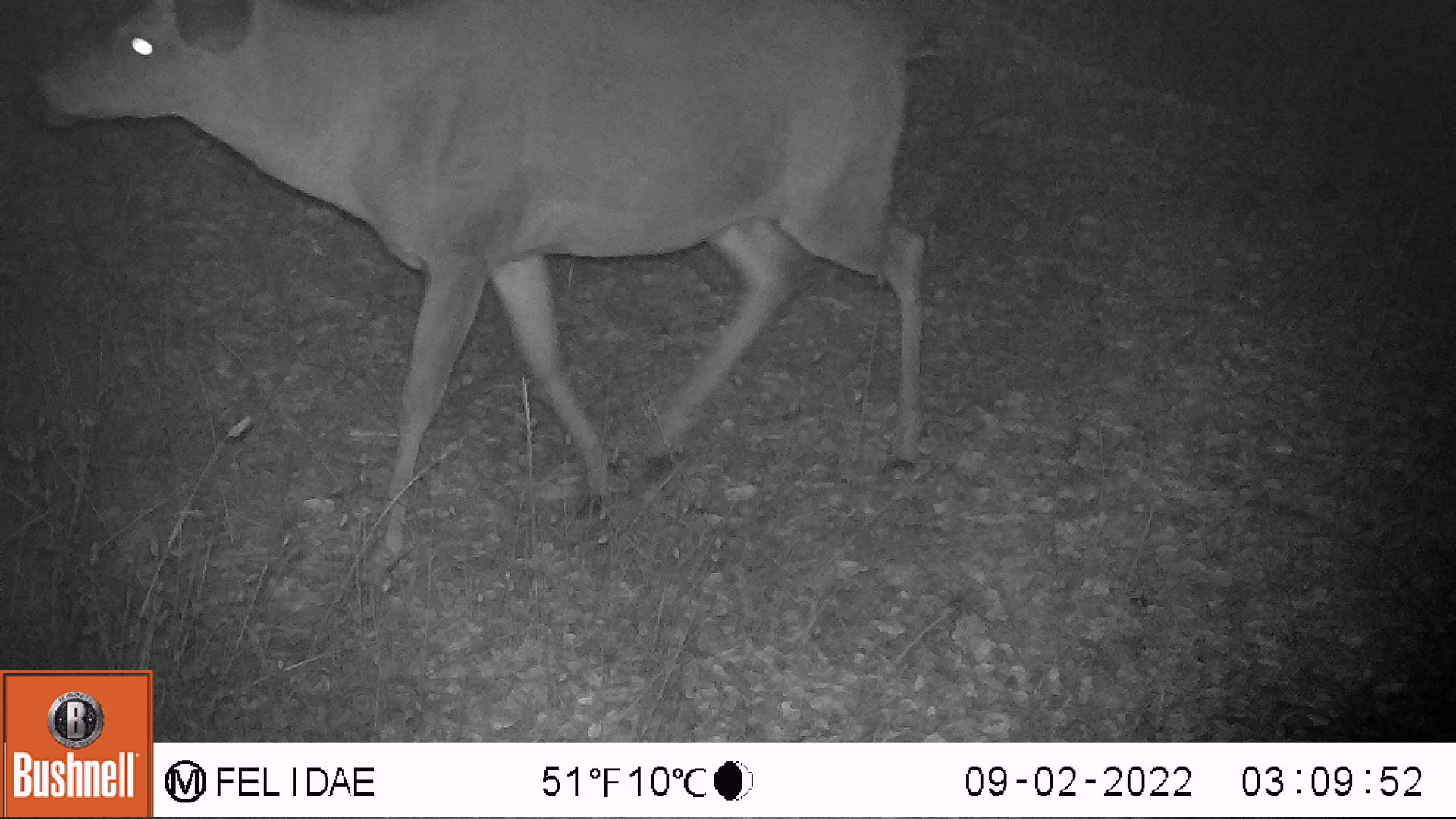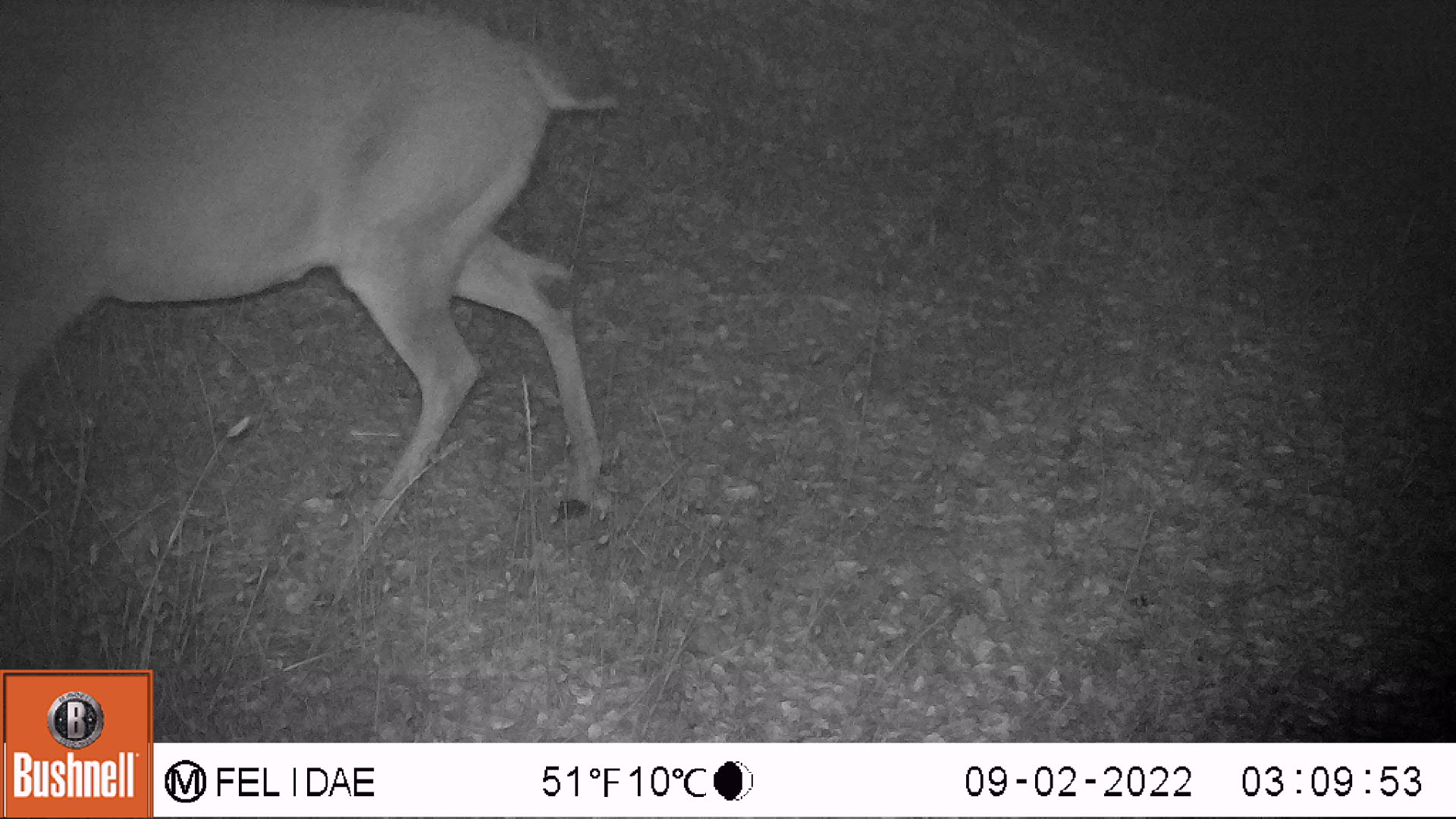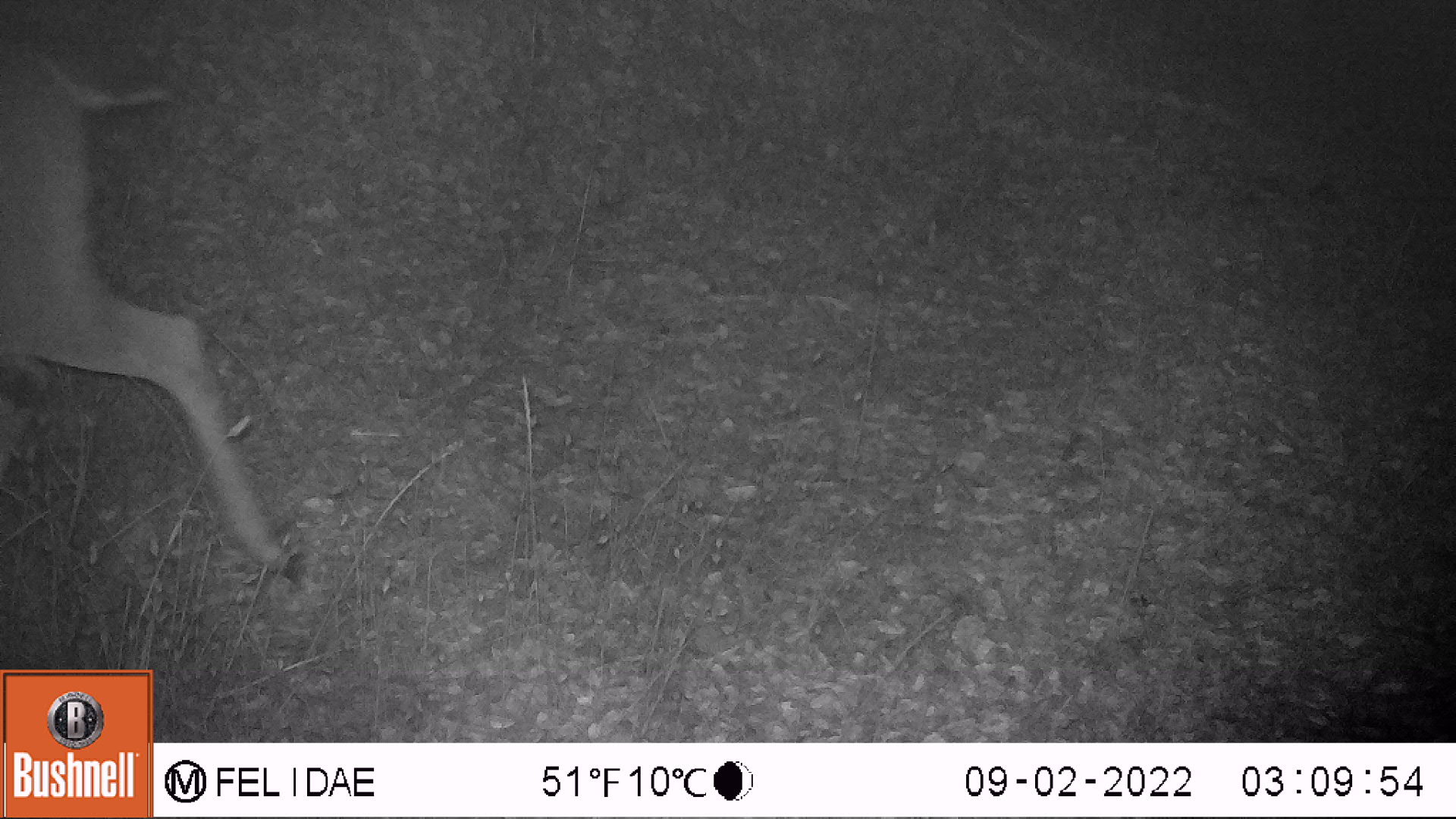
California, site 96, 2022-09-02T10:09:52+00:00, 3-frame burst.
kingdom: Animalia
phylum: Chordata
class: Mammalia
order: Artiodactyla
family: Cervidae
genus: Odocoileus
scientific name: Odocoileus hemionus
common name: mule deer